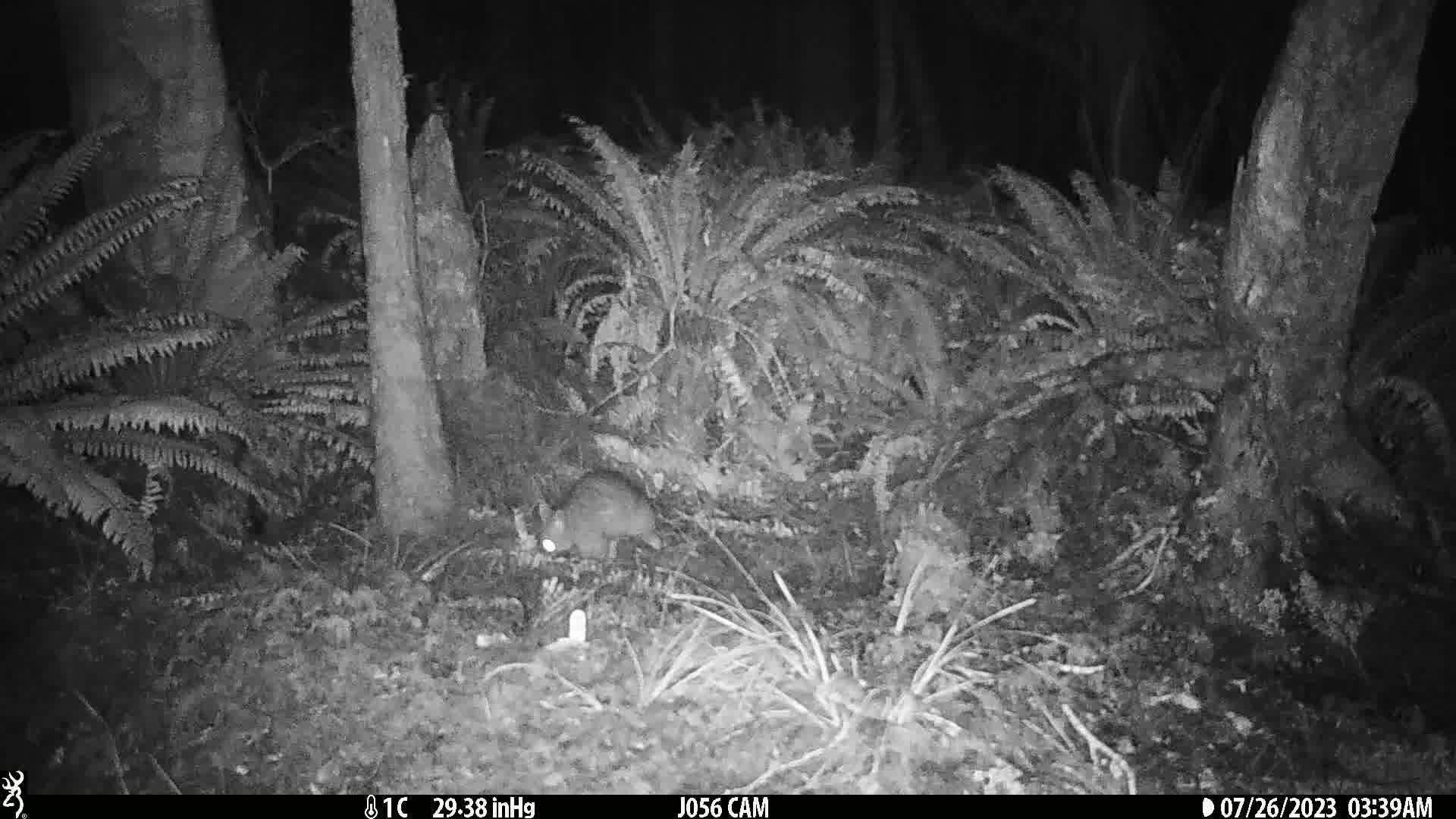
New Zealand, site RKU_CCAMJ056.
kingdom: Animalia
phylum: Chordata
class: Mammalia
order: Diprotodontia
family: Phalangeridae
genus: Trichosurus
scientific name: Trichosurus vulpecula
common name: common brushtail possum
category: possum